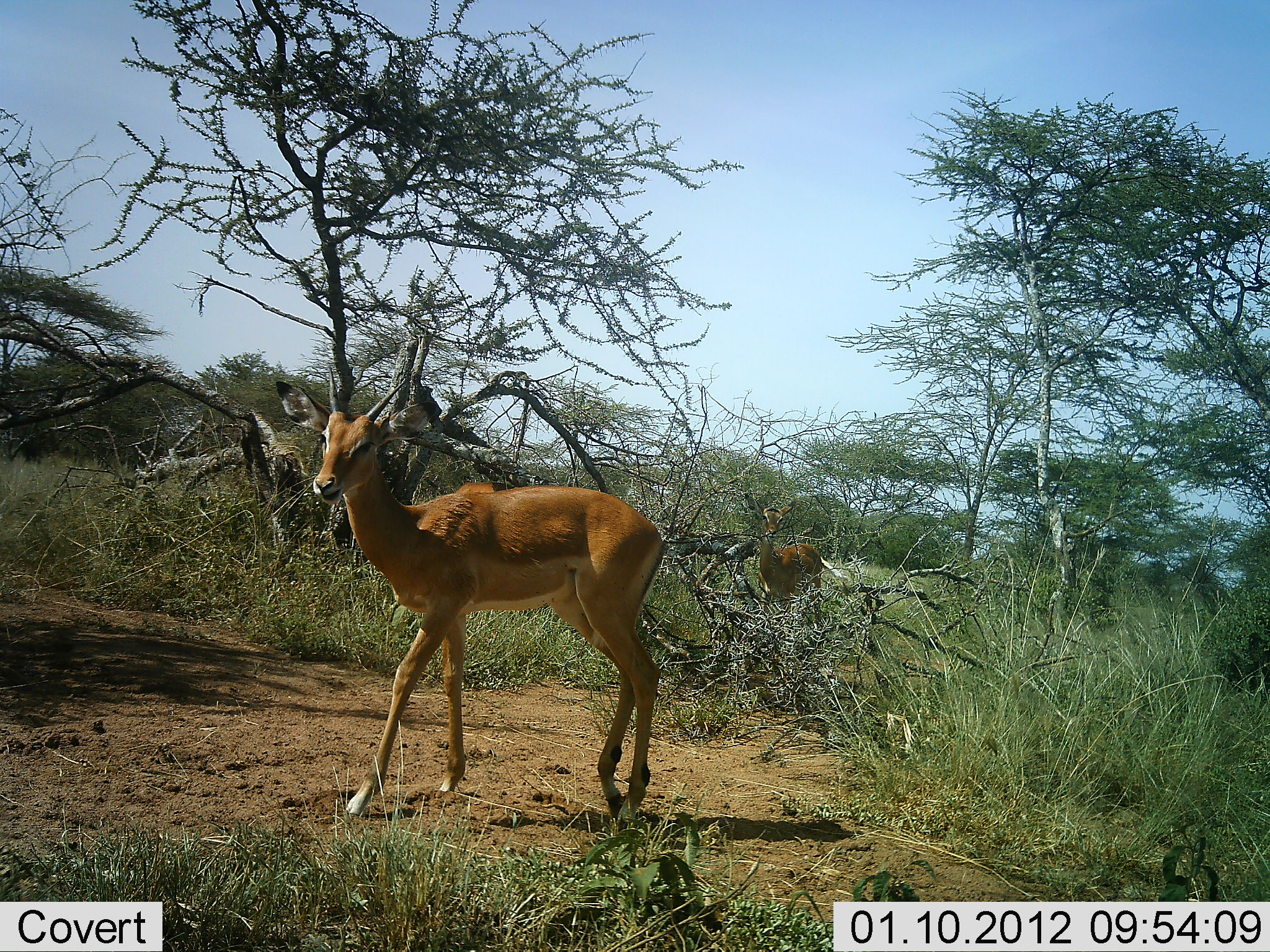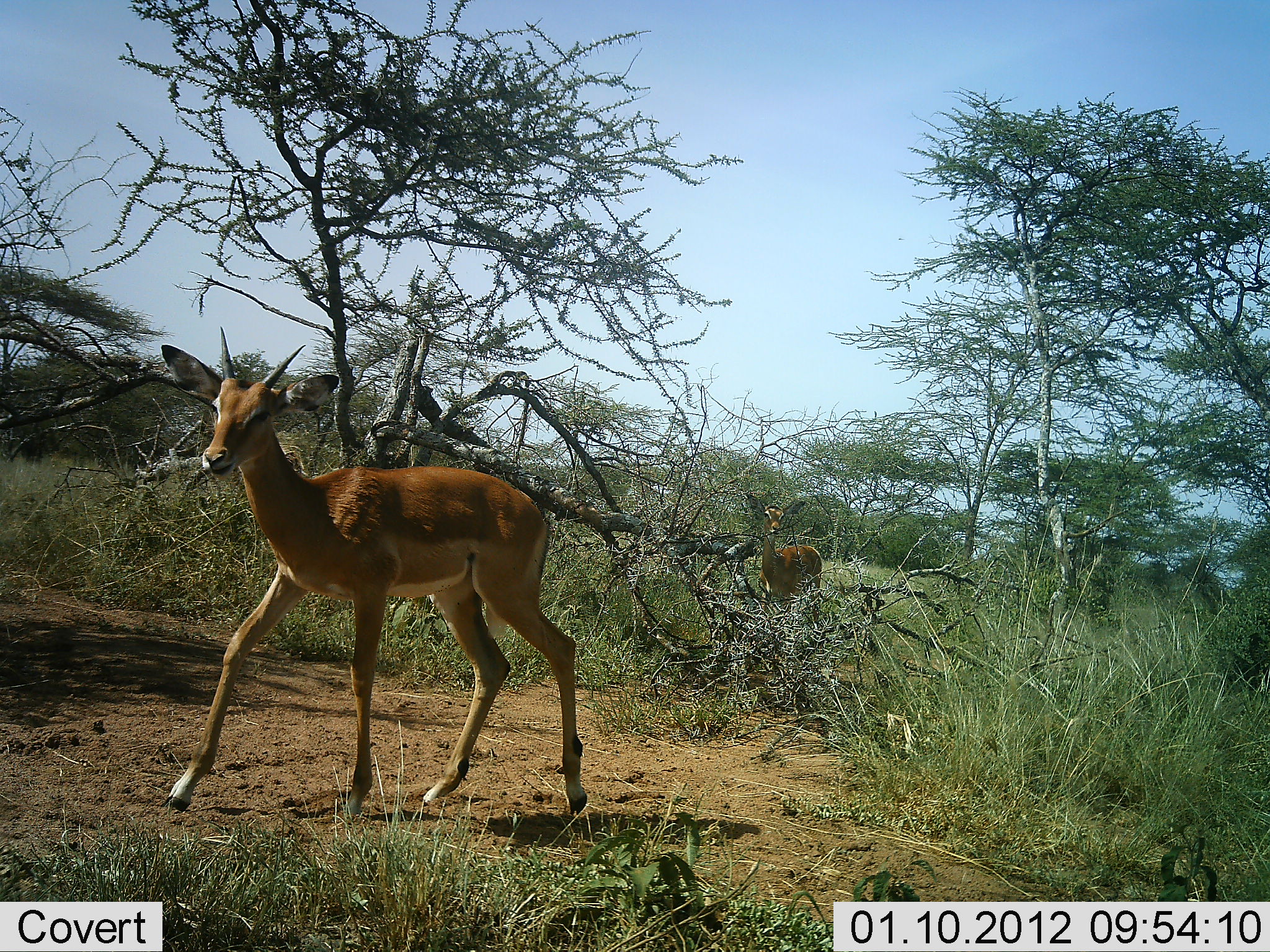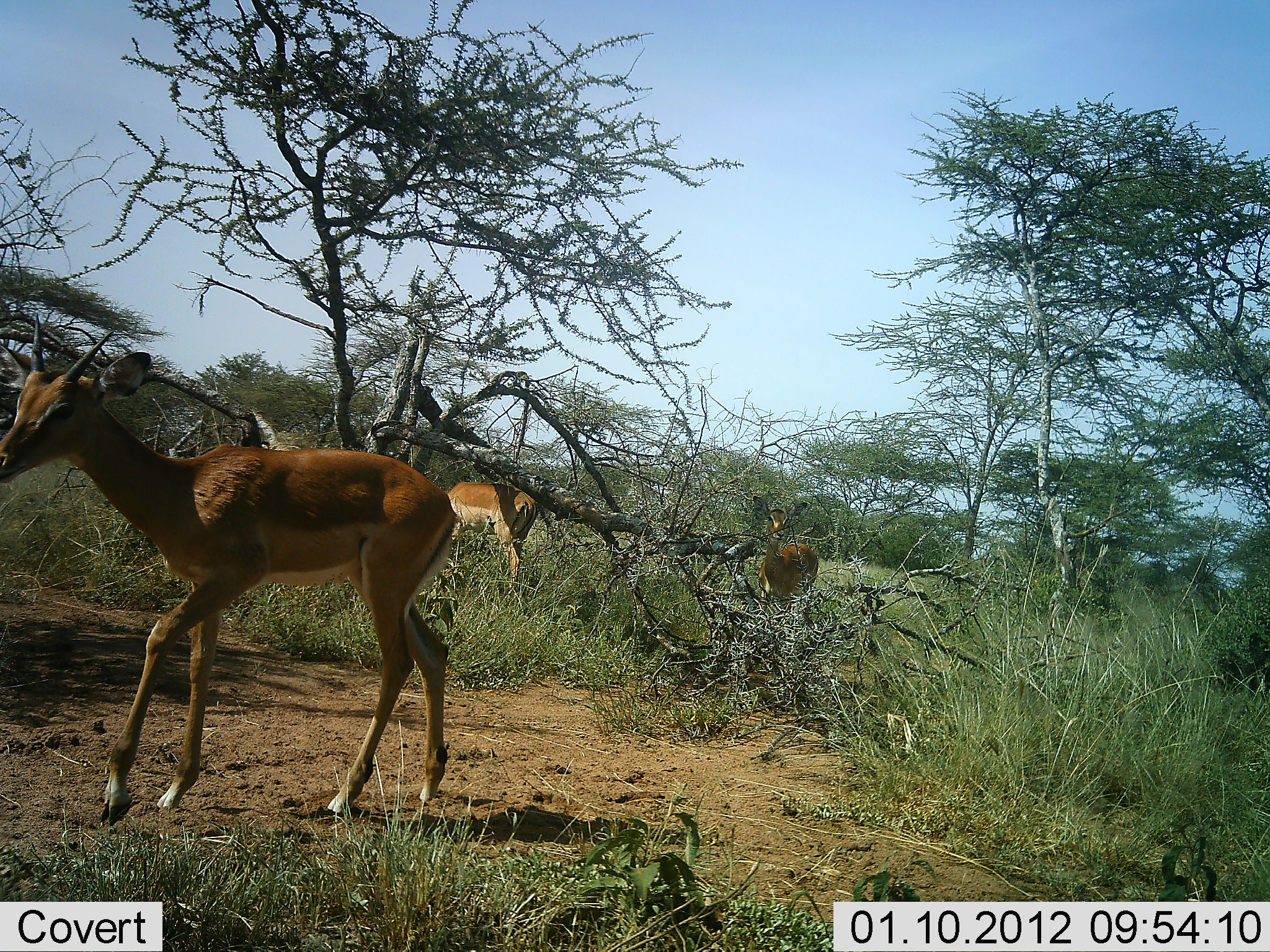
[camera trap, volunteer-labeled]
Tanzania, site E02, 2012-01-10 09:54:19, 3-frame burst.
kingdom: Animalia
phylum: Chordata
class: Mammalia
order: Artiodactyla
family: Bovidae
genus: Aepyceros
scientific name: Aepyceros melampus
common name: impala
Impala (Aepyceros melampus), count 3. Behavior (volunteer vote fractions): standing 50%, resting 0%, moving 100%, interacting 0%. Young present (vote fraction): 10%. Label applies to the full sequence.